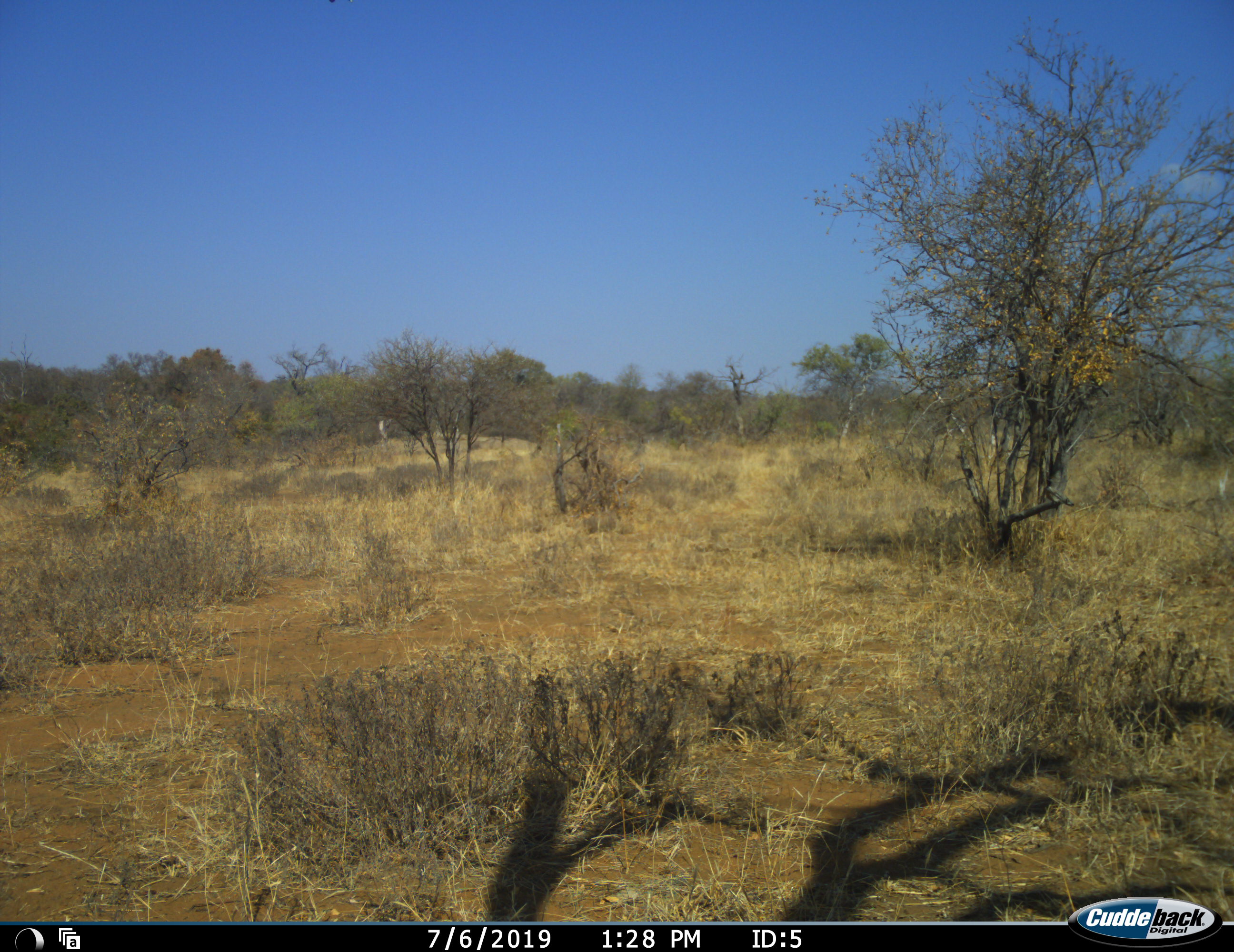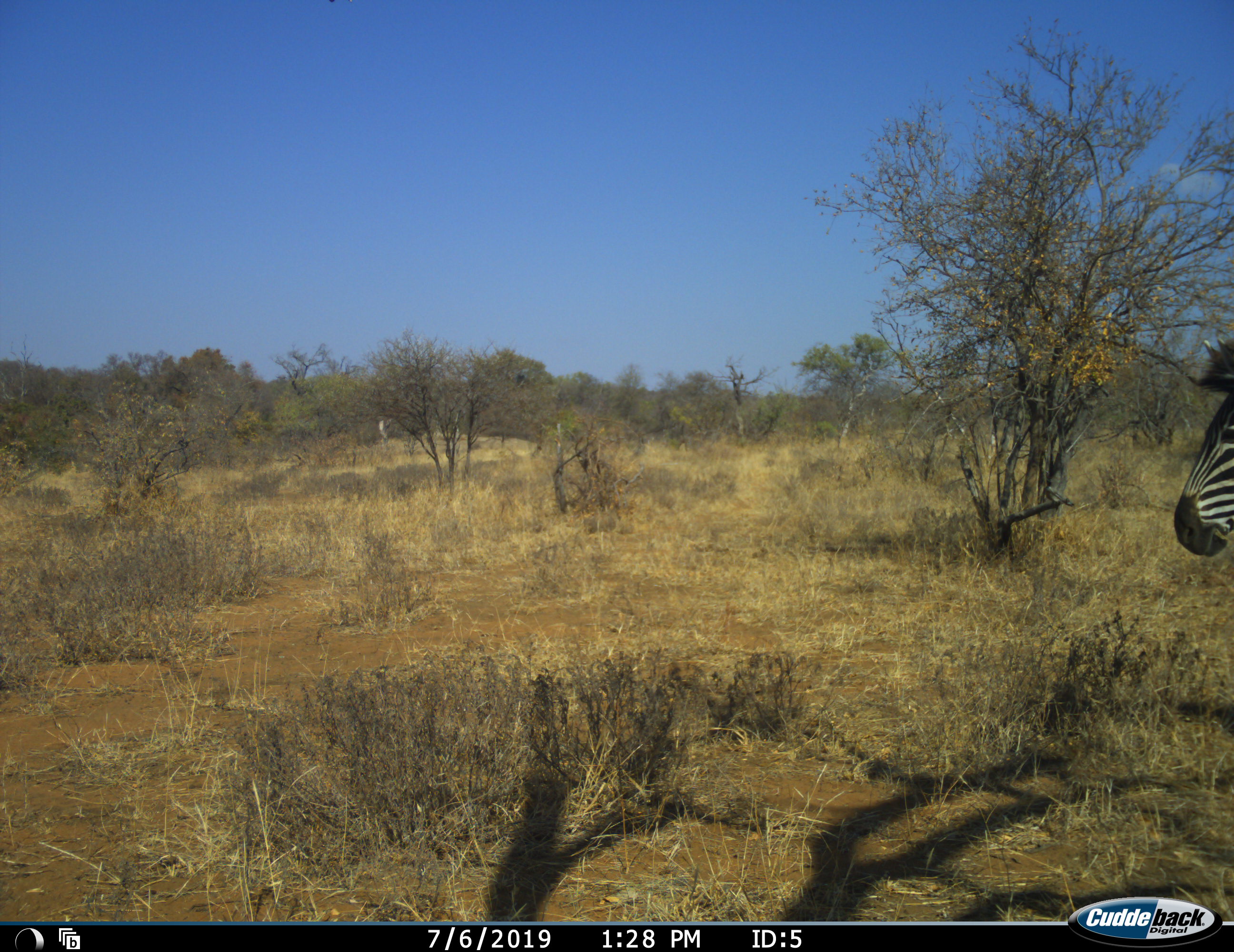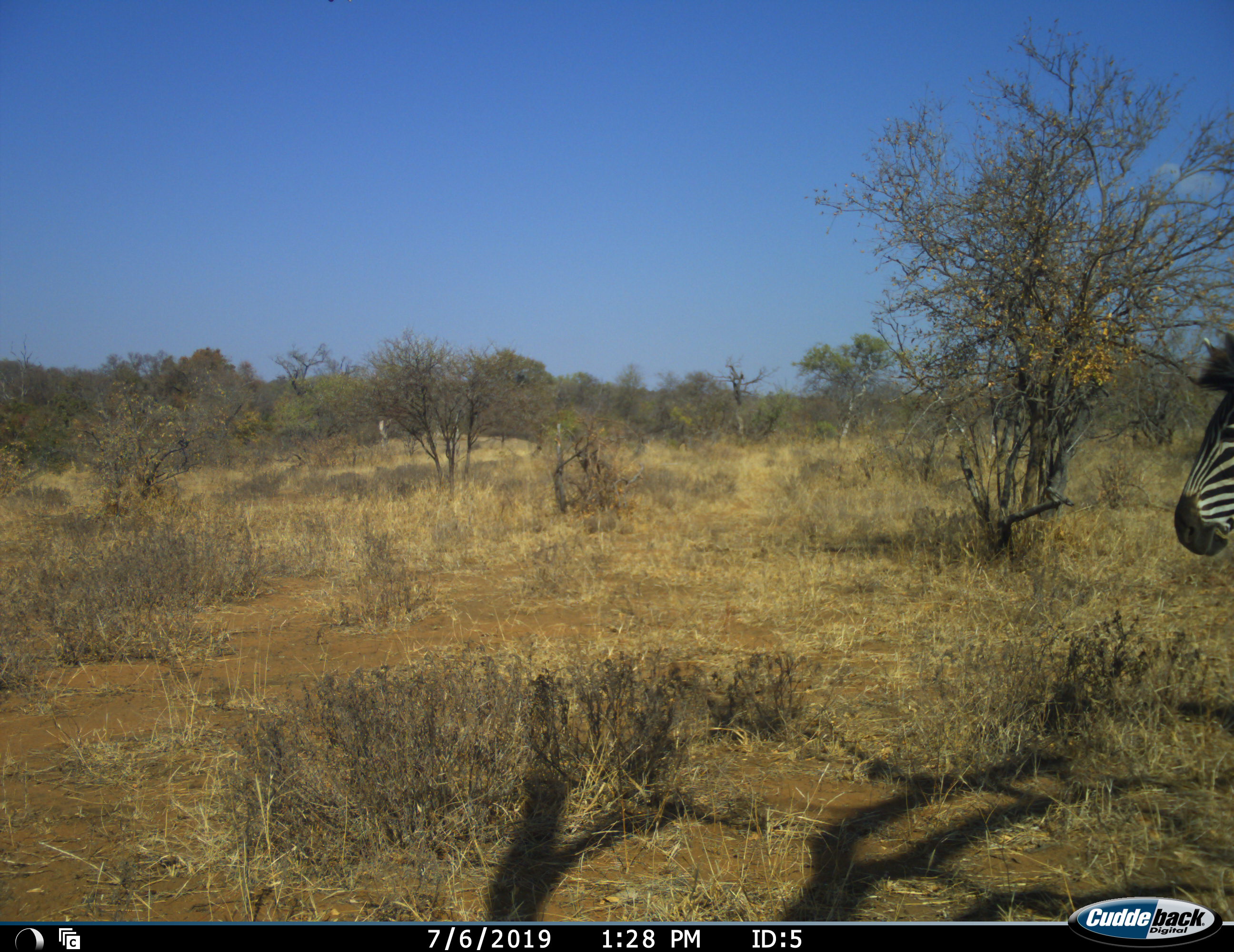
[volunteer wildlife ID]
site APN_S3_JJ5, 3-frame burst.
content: unidentified animal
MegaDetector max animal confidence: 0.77